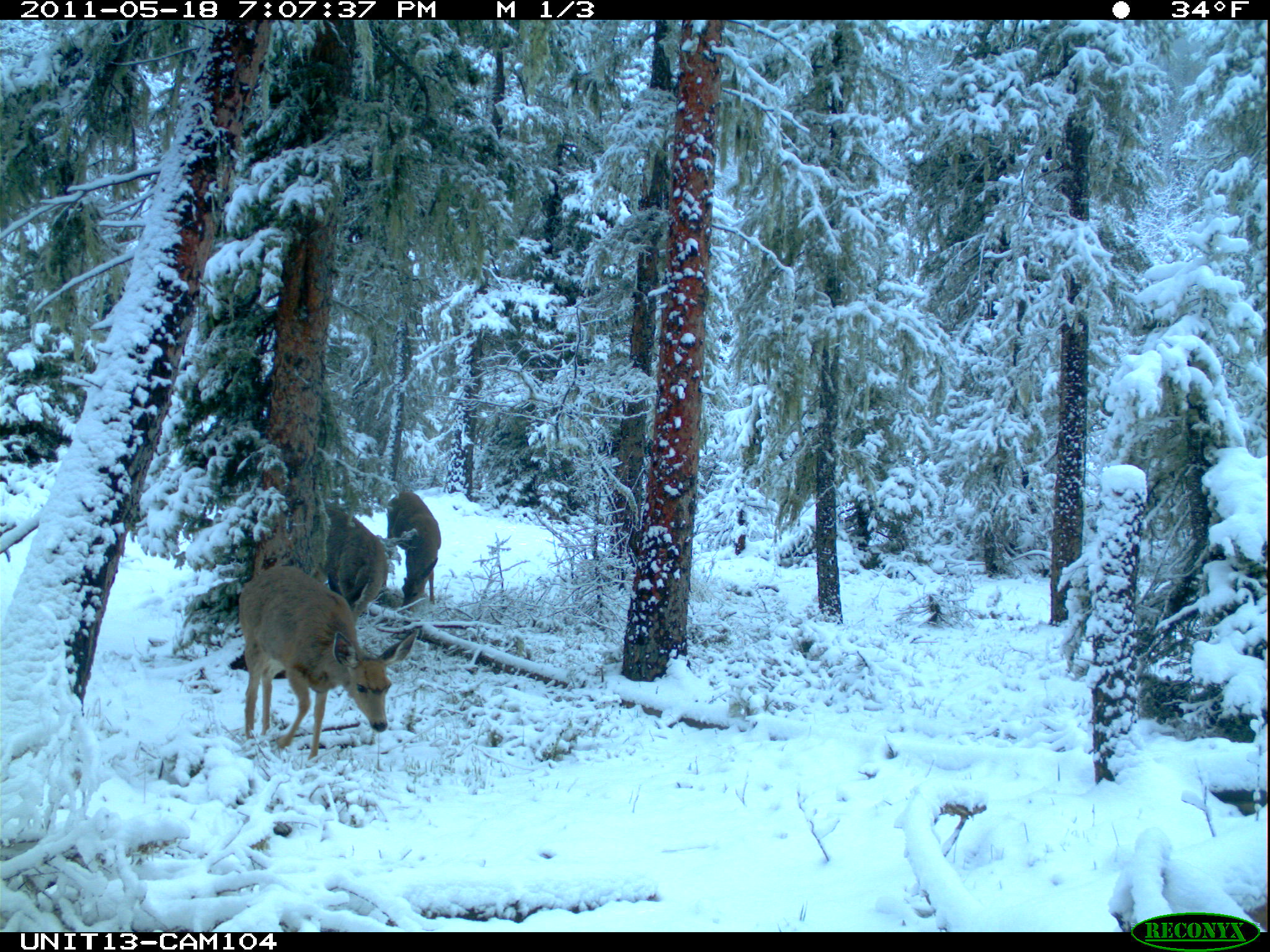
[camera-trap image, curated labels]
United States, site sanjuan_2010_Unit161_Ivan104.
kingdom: Animalia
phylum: Chordata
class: Mammalia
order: Artiodactyla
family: Cervidae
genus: Odocoileus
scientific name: Odocoileus hemionus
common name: mule deer